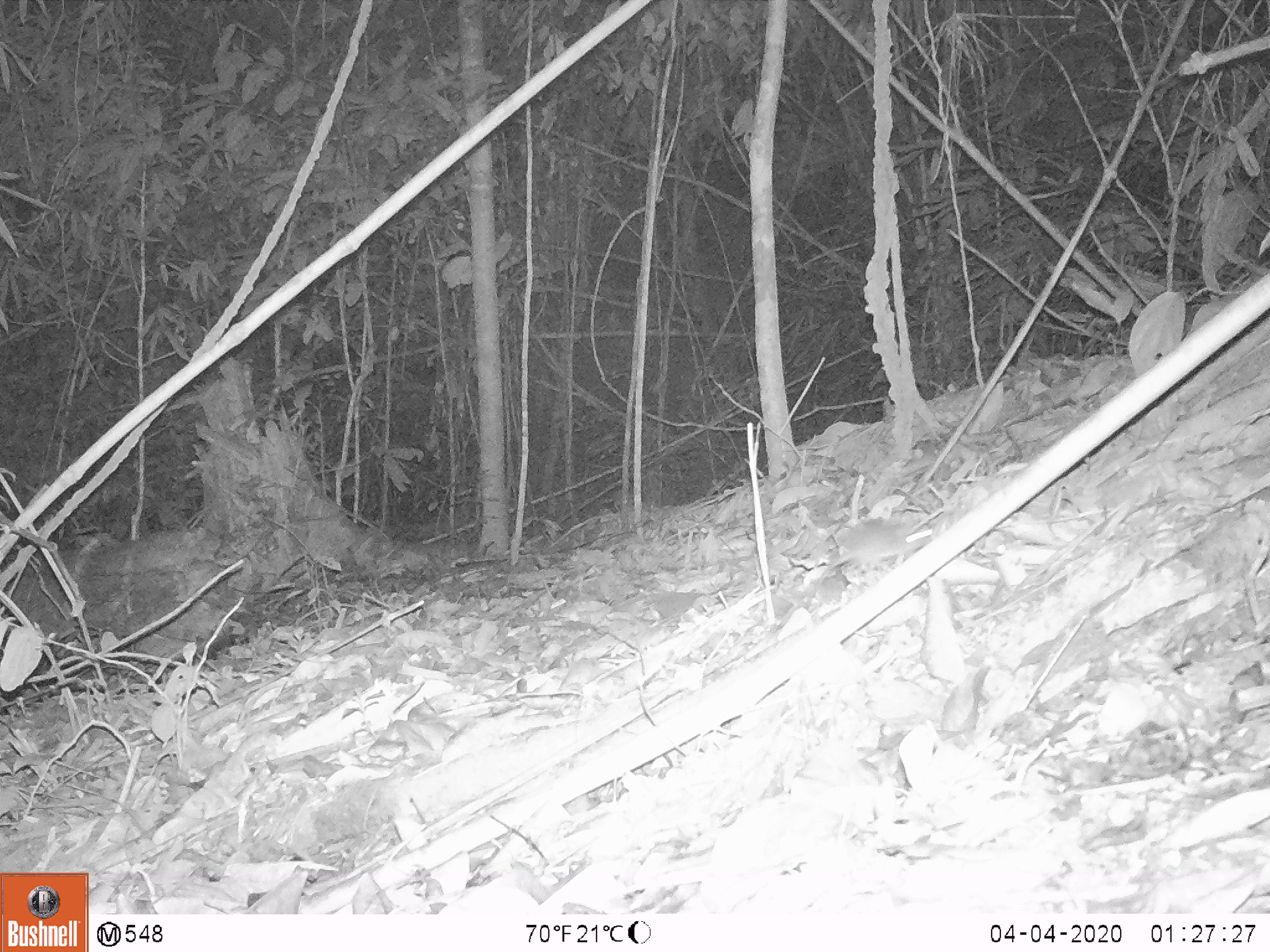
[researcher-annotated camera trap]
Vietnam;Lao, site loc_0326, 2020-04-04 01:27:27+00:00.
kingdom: Animalia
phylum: Chordata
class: Mammalia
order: Rodentia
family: Muridae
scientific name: Muridae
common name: old-world mice and rats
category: unidentified murid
Unidentified murid (old-world mice and rats) (Muridae). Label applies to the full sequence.